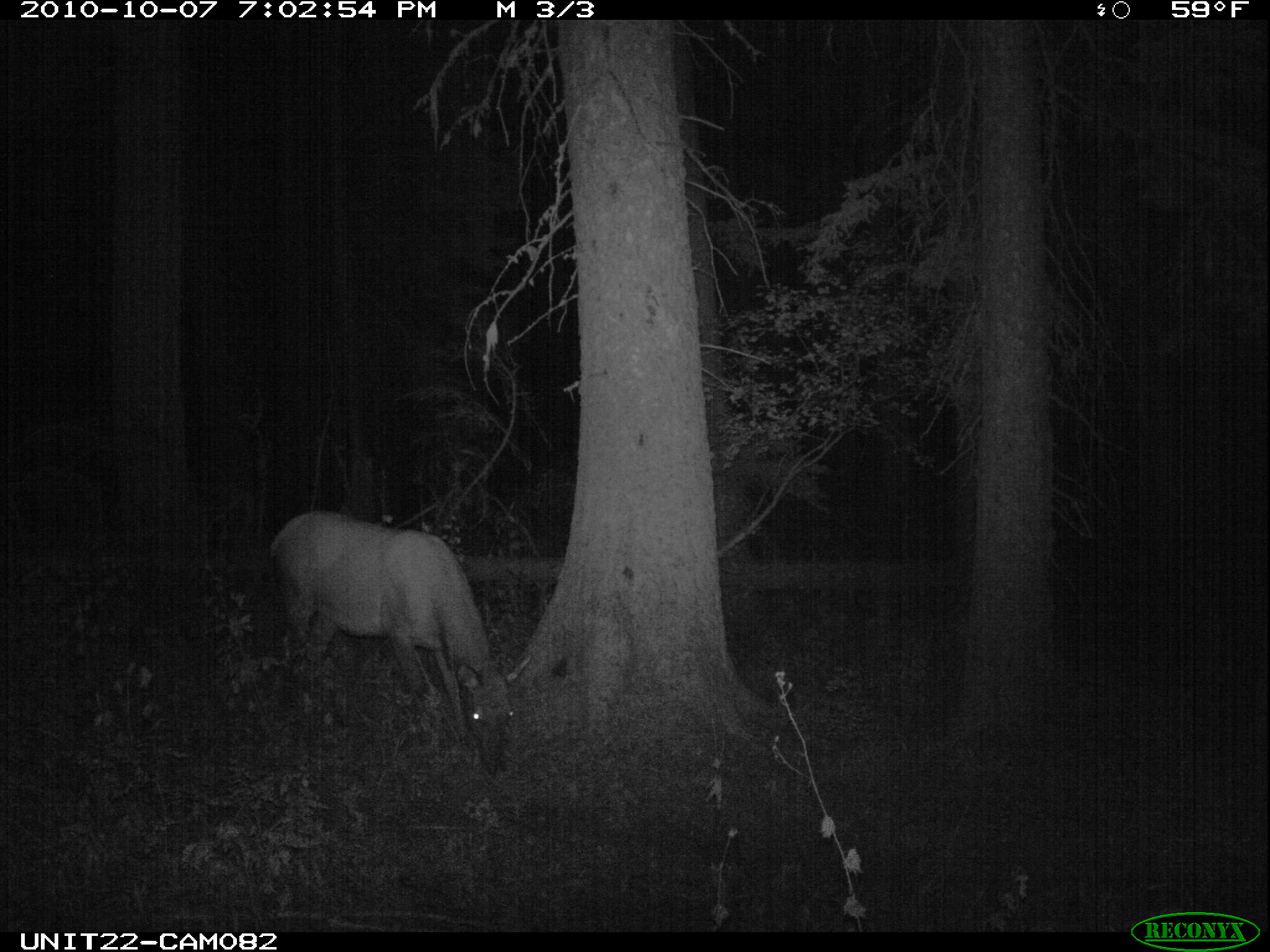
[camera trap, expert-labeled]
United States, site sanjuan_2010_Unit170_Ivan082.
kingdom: Animalia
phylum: Chordata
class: Mammalia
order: Artiodactyla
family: Cervidae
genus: Cervus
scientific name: Cervus elaphus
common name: red deer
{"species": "Cervus elaphus (red deer)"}